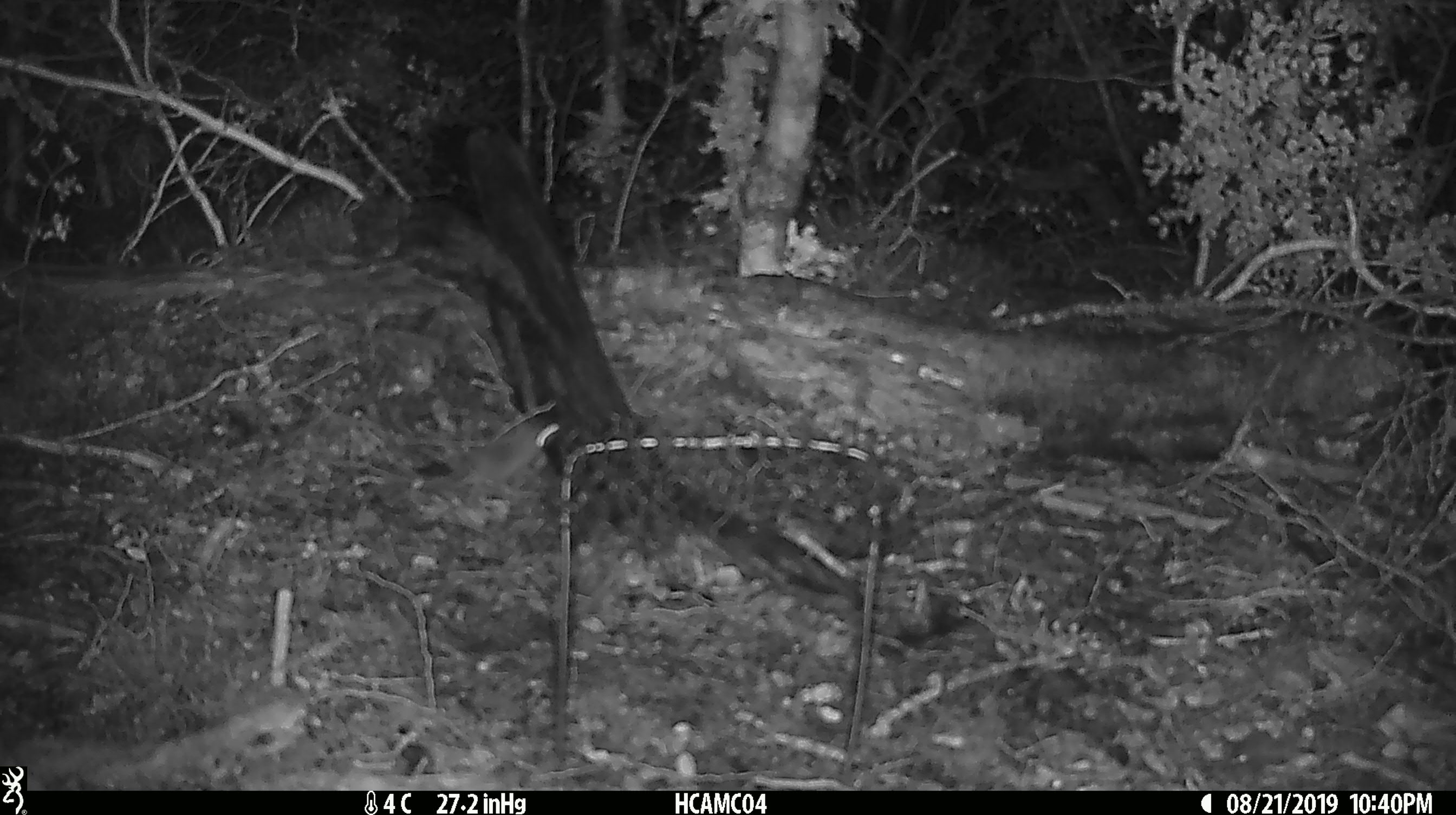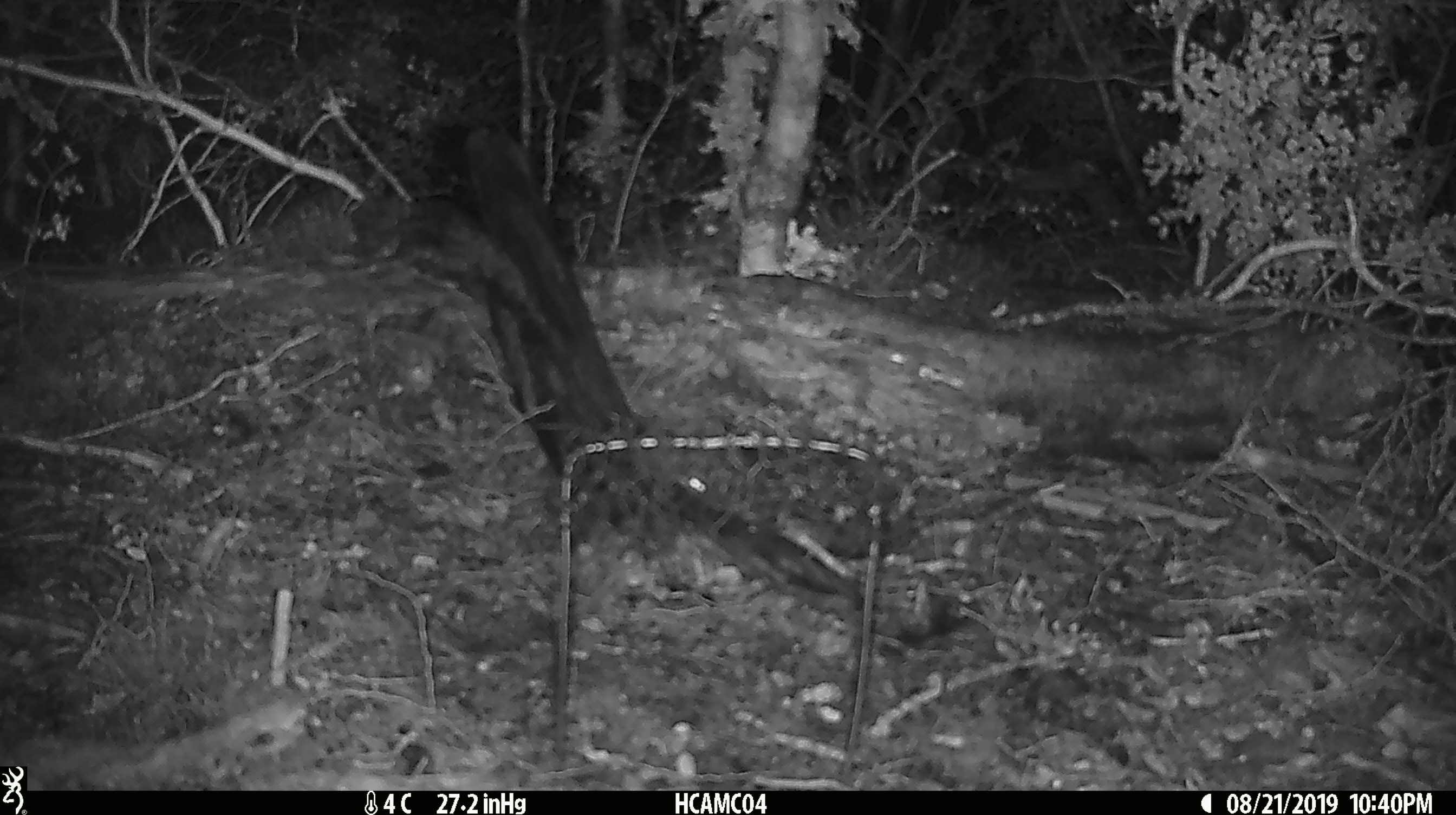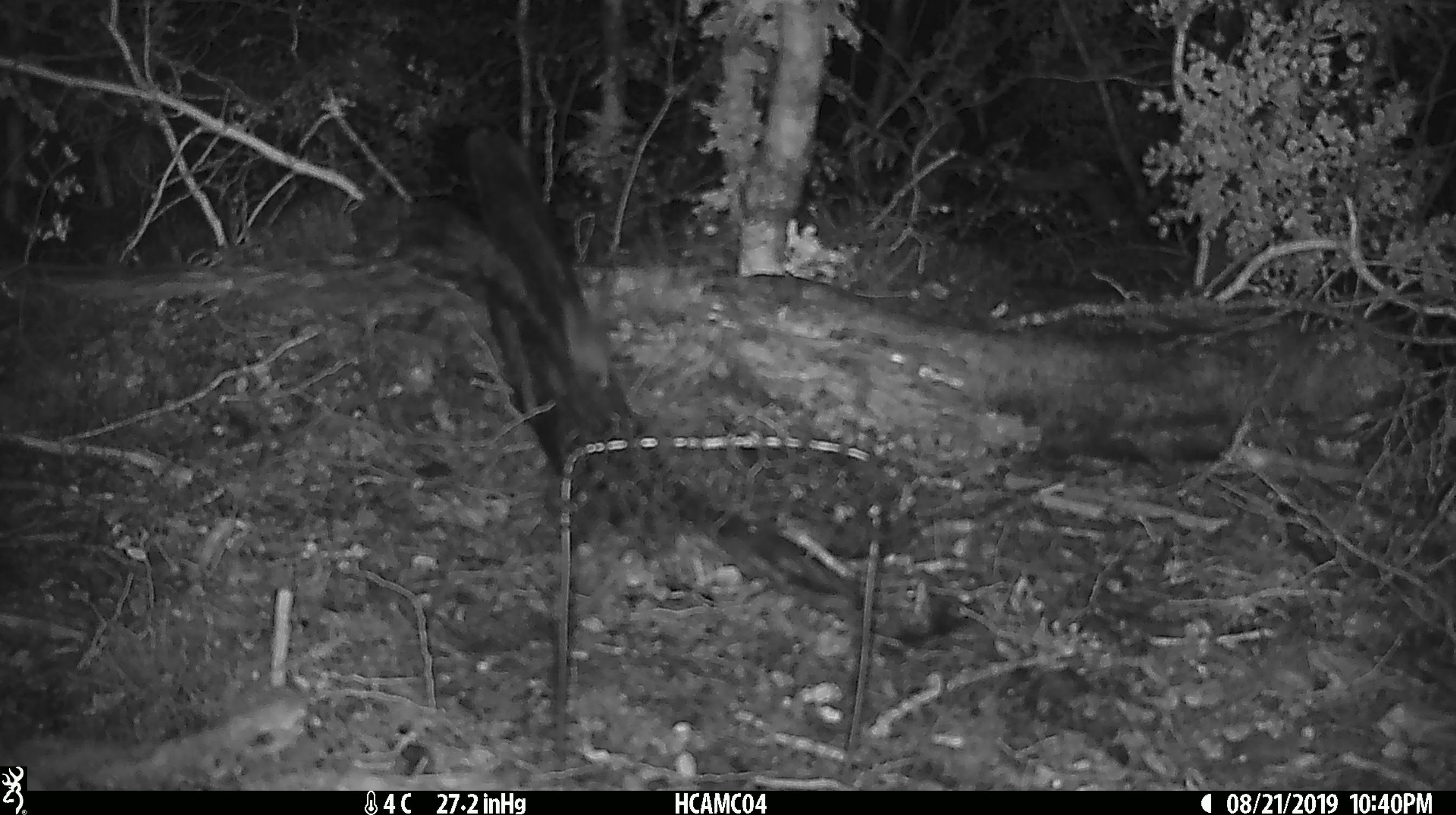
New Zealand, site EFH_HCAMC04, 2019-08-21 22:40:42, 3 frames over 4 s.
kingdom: Animalia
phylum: Chordata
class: Mammalia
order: Rodentia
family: Muridae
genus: Mus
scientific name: Mus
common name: mouse